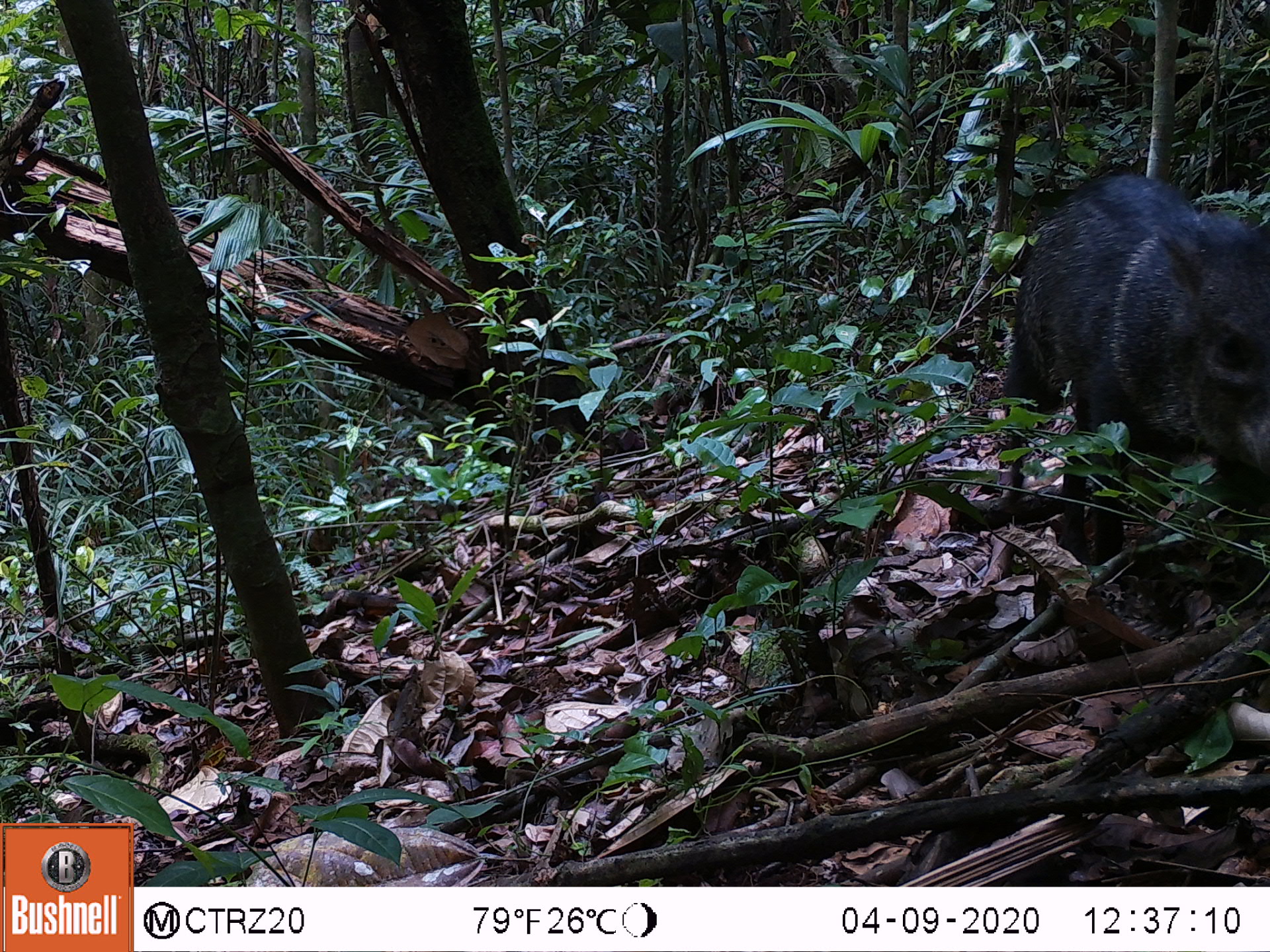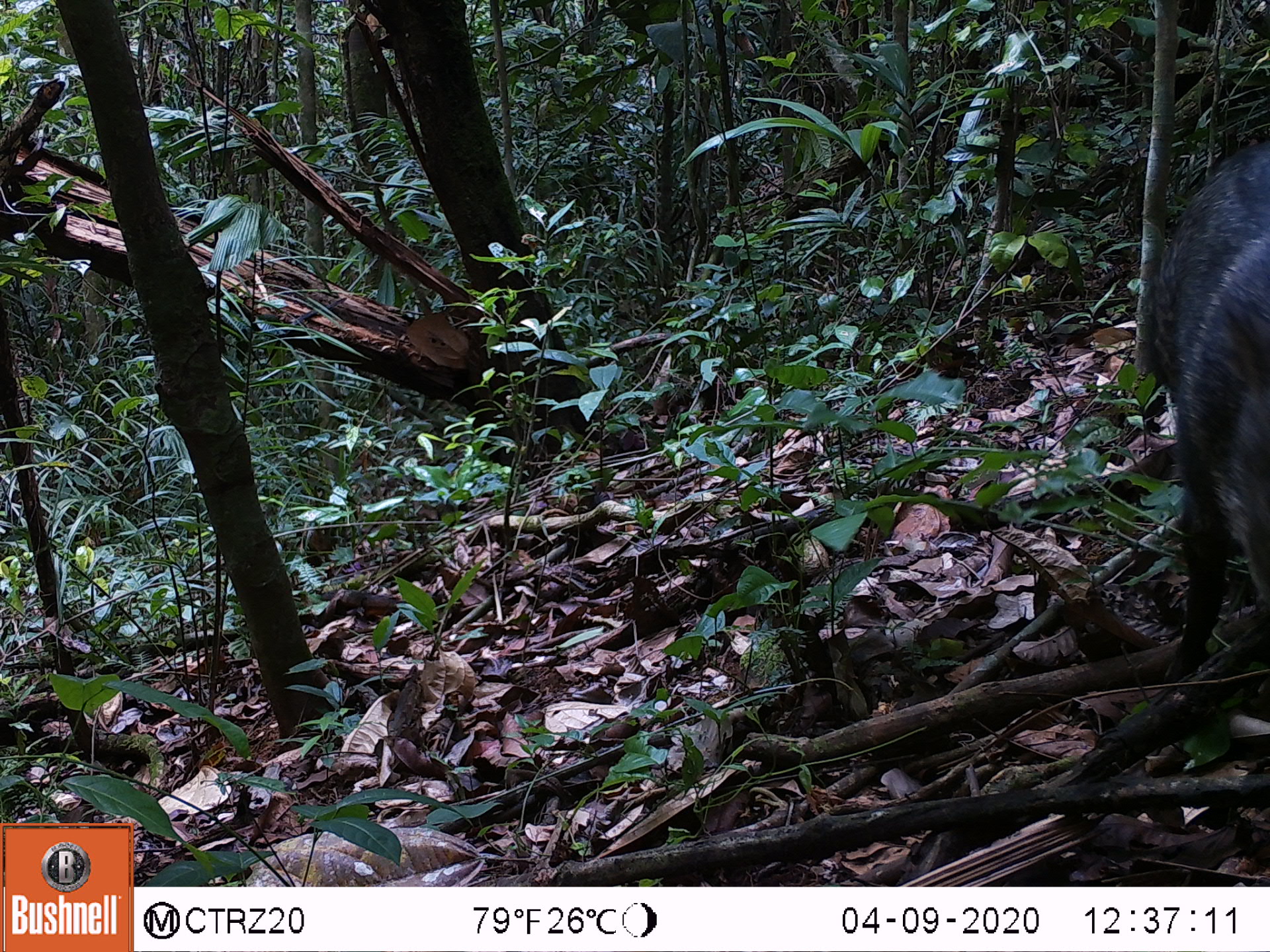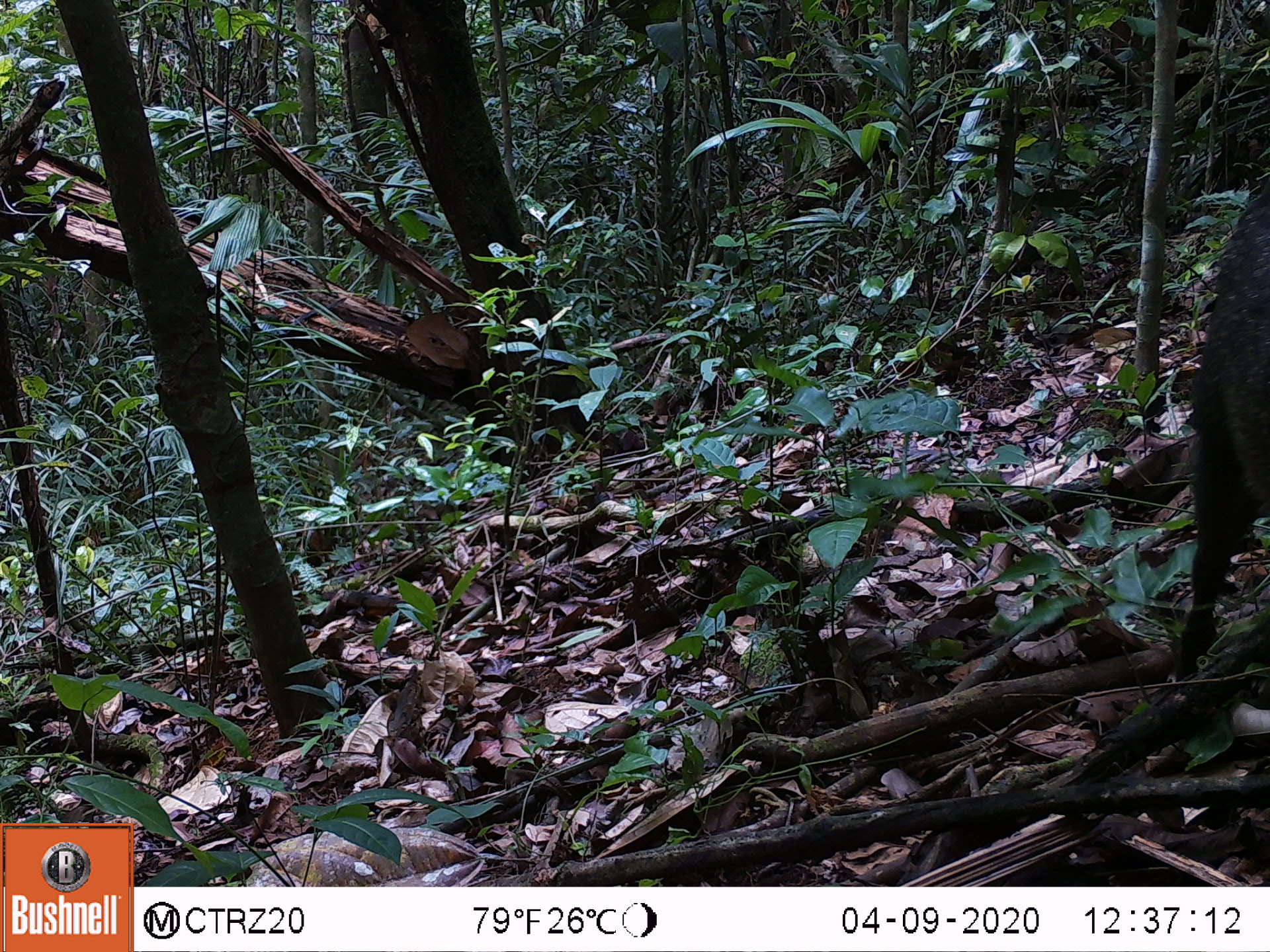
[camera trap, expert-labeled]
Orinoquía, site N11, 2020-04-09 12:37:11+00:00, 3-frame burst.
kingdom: Animalia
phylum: Chordata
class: Mammalia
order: Artiodactyla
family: Tayassuidae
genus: Pecari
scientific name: Pecari tajacu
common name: collared peccary